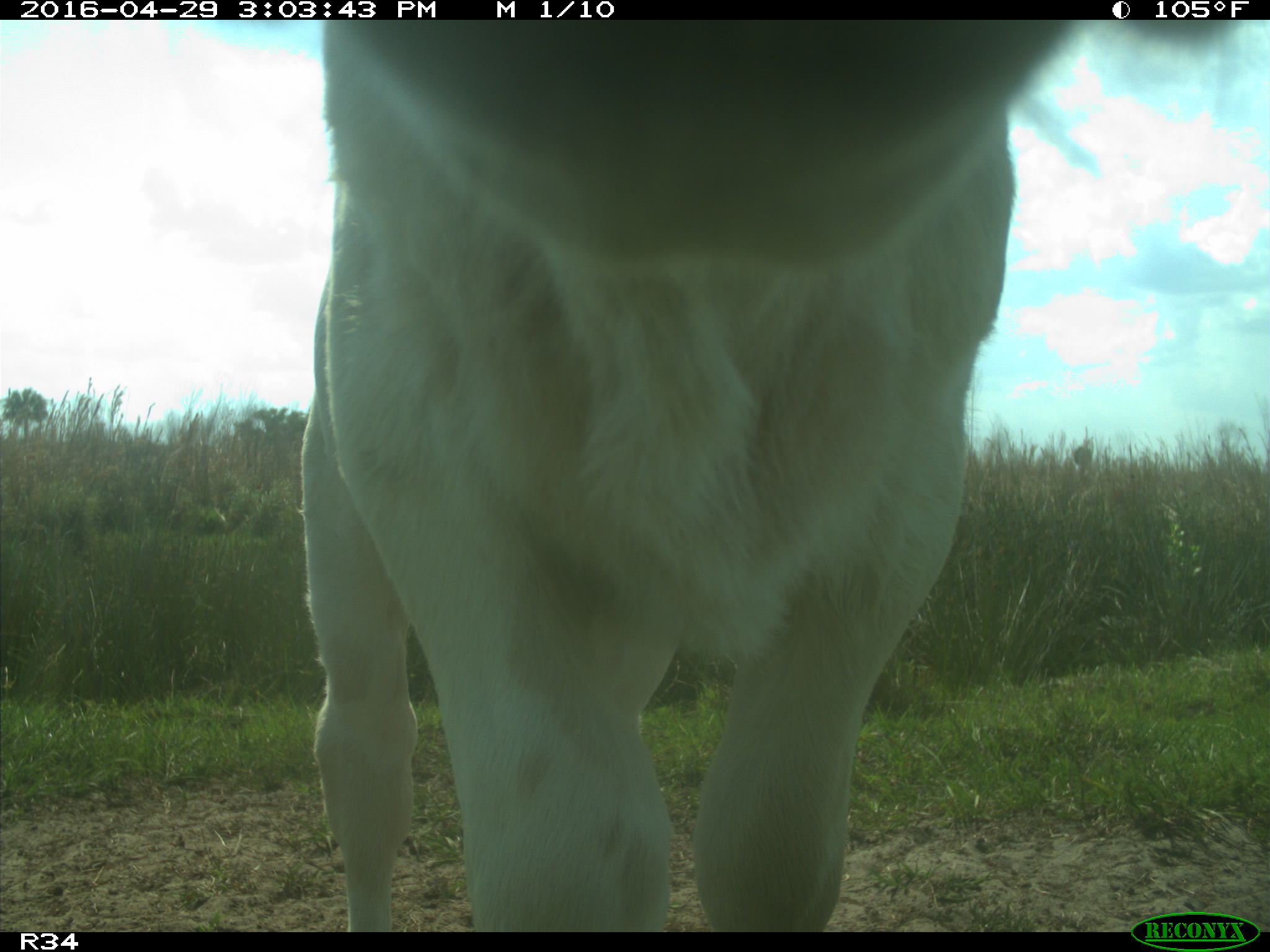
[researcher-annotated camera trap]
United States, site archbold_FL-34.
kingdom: Animalia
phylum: Chordata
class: Mammalia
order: Artiodactyla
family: Bovidae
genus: Bos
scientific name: Bos taurus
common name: domestic cow